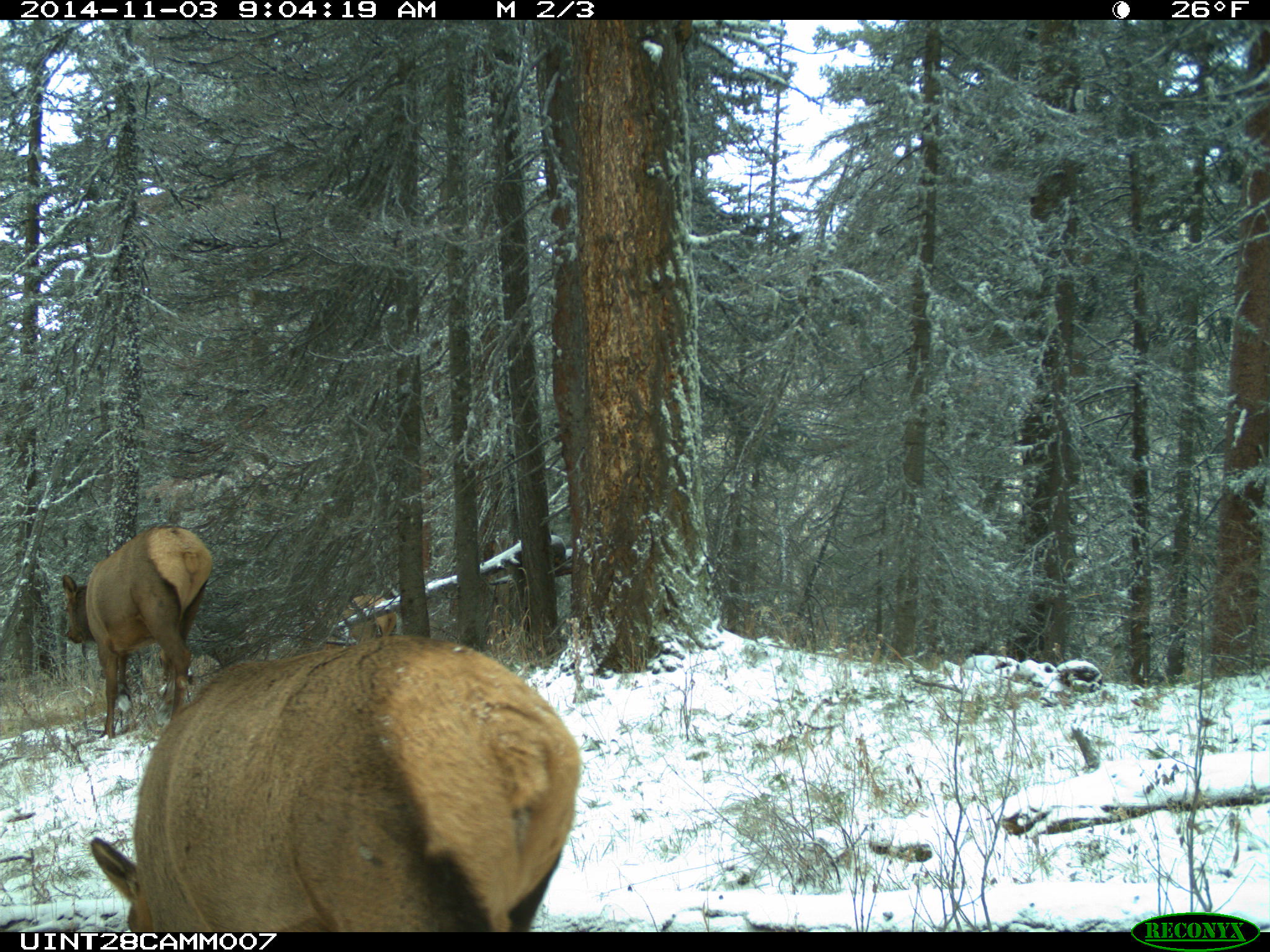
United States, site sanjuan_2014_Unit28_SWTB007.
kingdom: Animalia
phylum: Chordata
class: Mammalia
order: Artiodactyla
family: Cervidae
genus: Cervus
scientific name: Cervus elaphus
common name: red deer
Cervus elaphus (red deer).